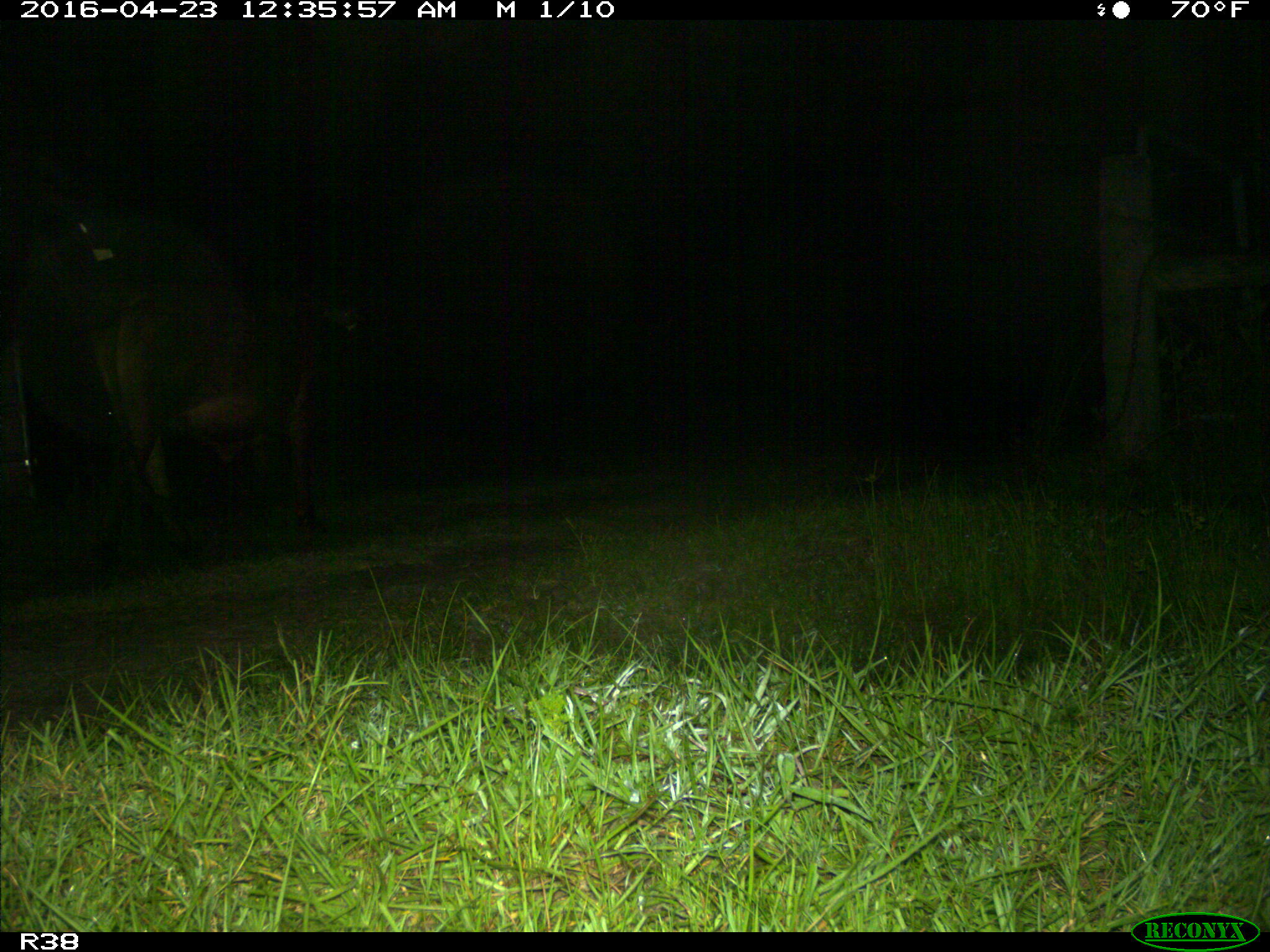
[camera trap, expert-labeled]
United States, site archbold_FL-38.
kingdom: Animalia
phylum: Chordata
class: Mammalia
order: Artiodactyla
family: Bovidae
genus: Bos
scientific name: Bos taurus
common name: domestic cow